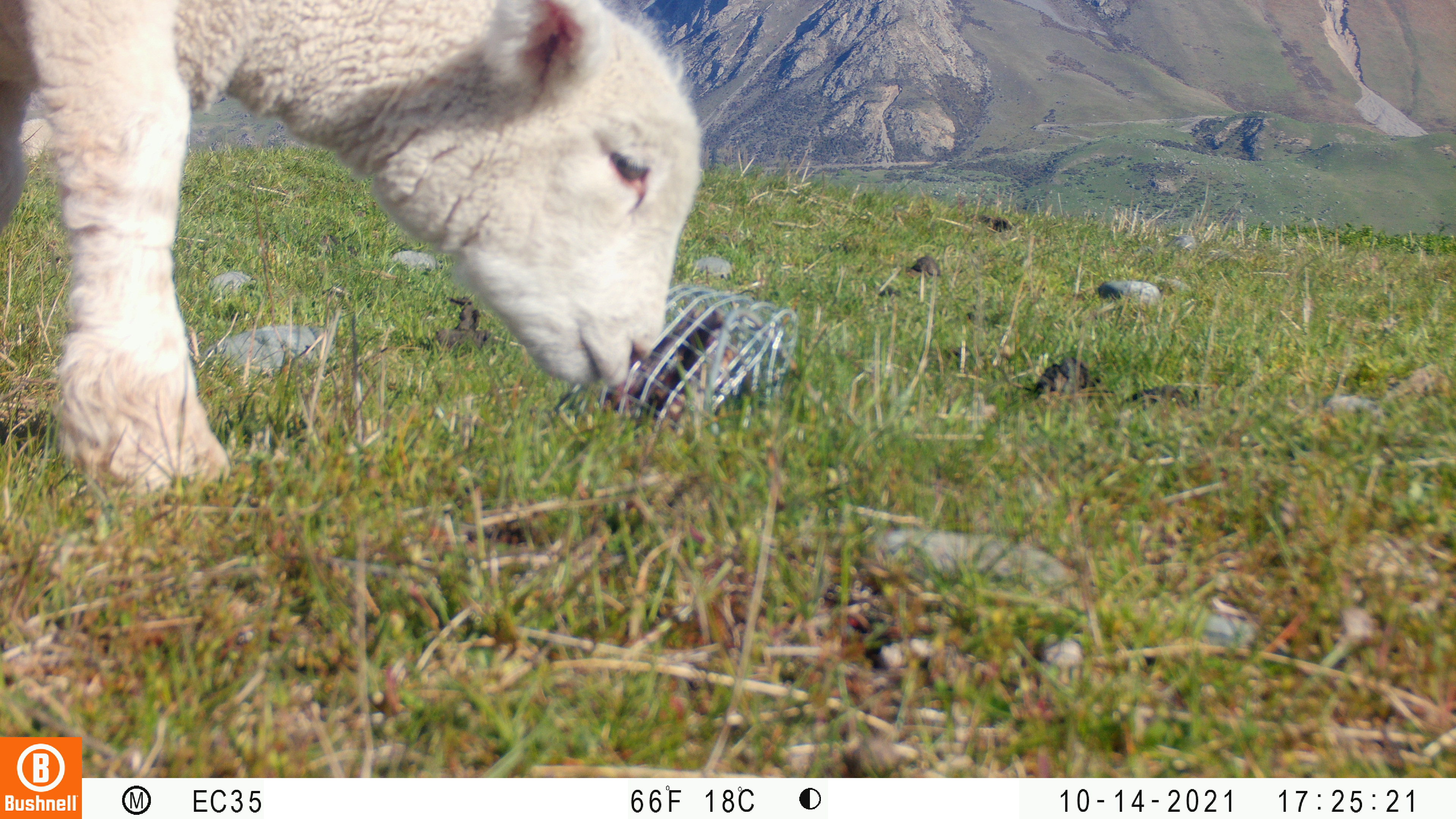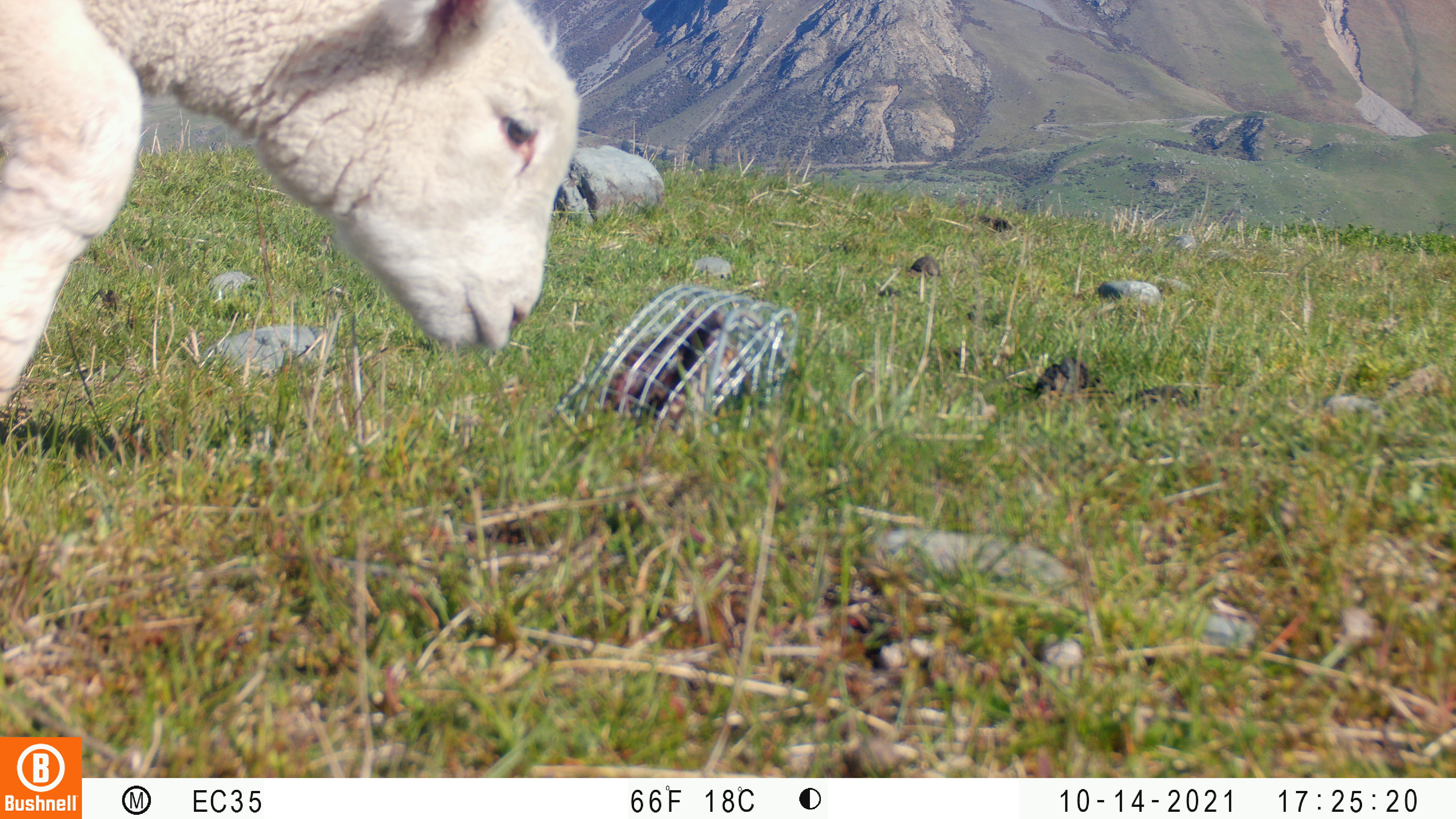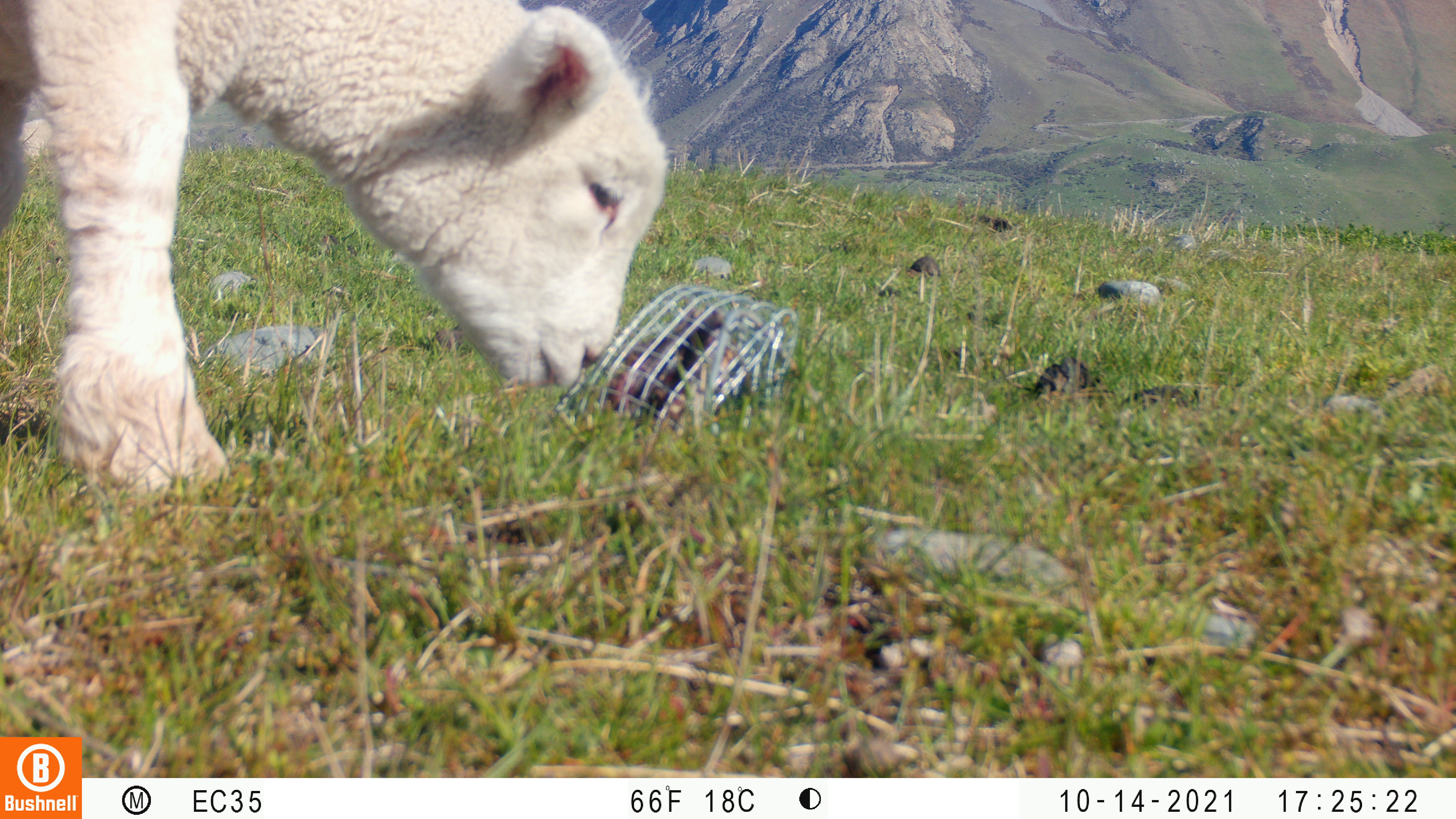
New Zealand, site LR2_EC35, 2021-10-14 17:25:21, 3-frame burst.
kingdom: Animalia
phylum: Chordata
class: Mammalia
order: Artiodactyla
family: Bovidae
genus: Bos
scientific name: Bos taurus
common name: domestic cow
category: cow